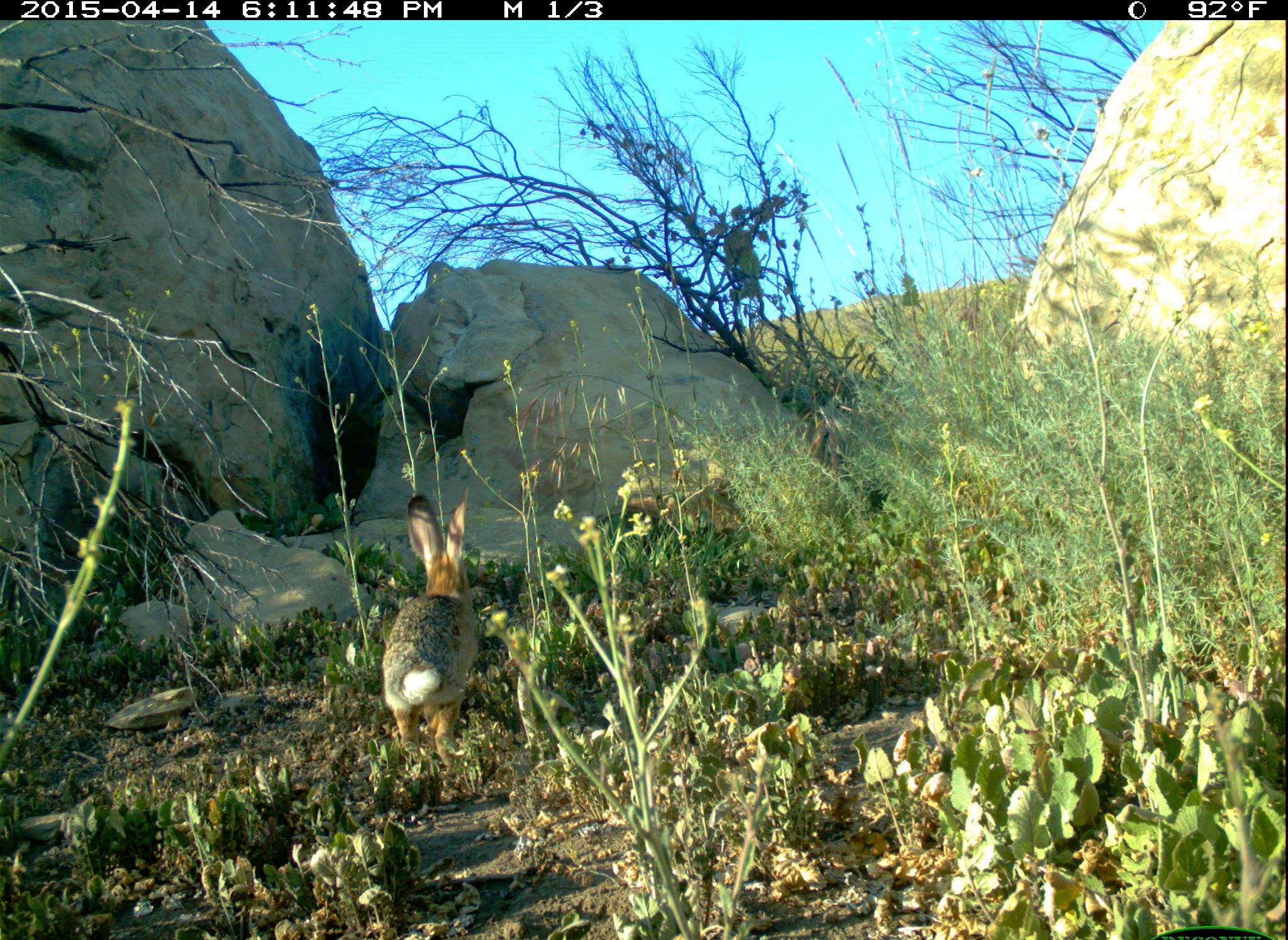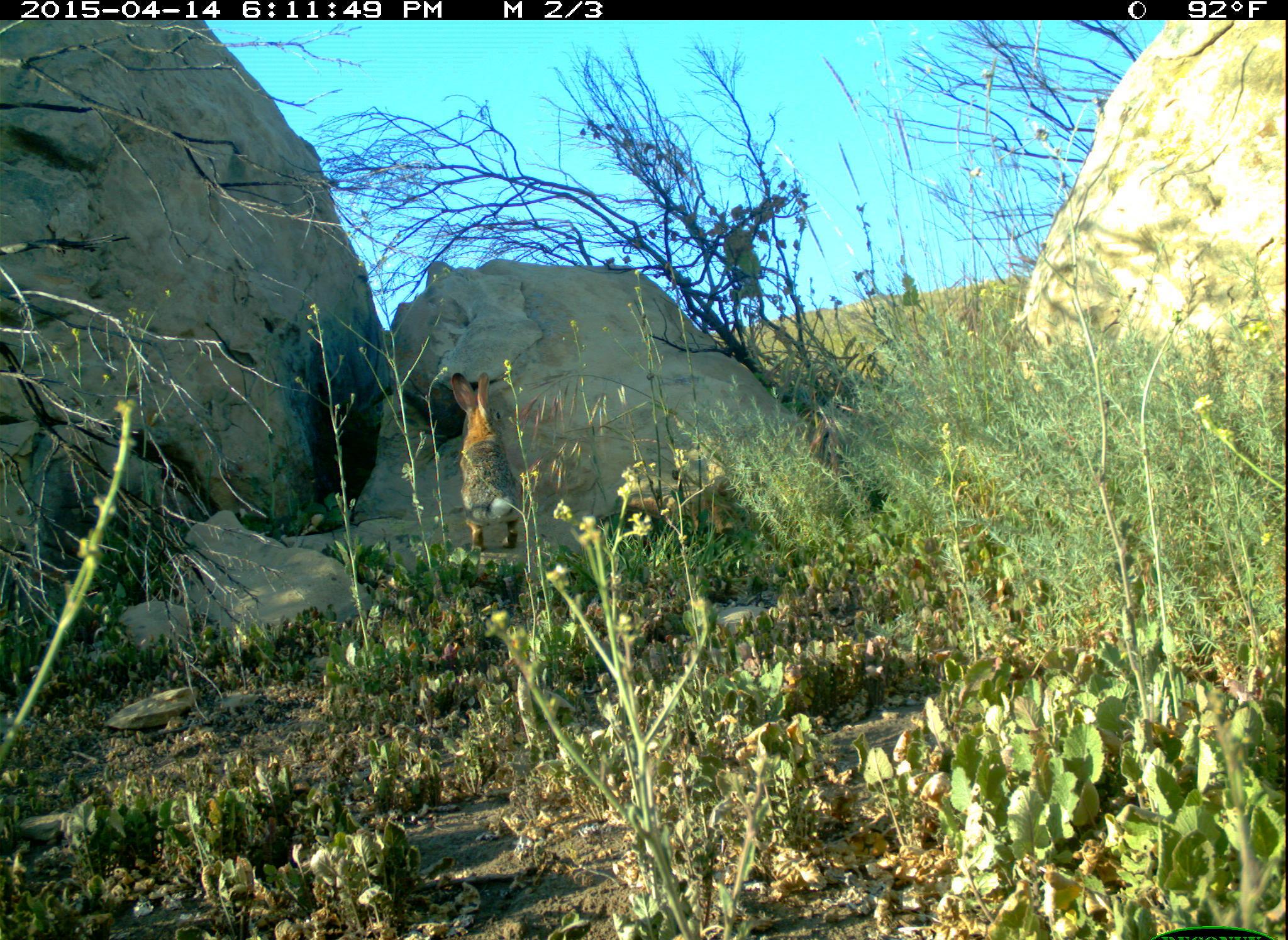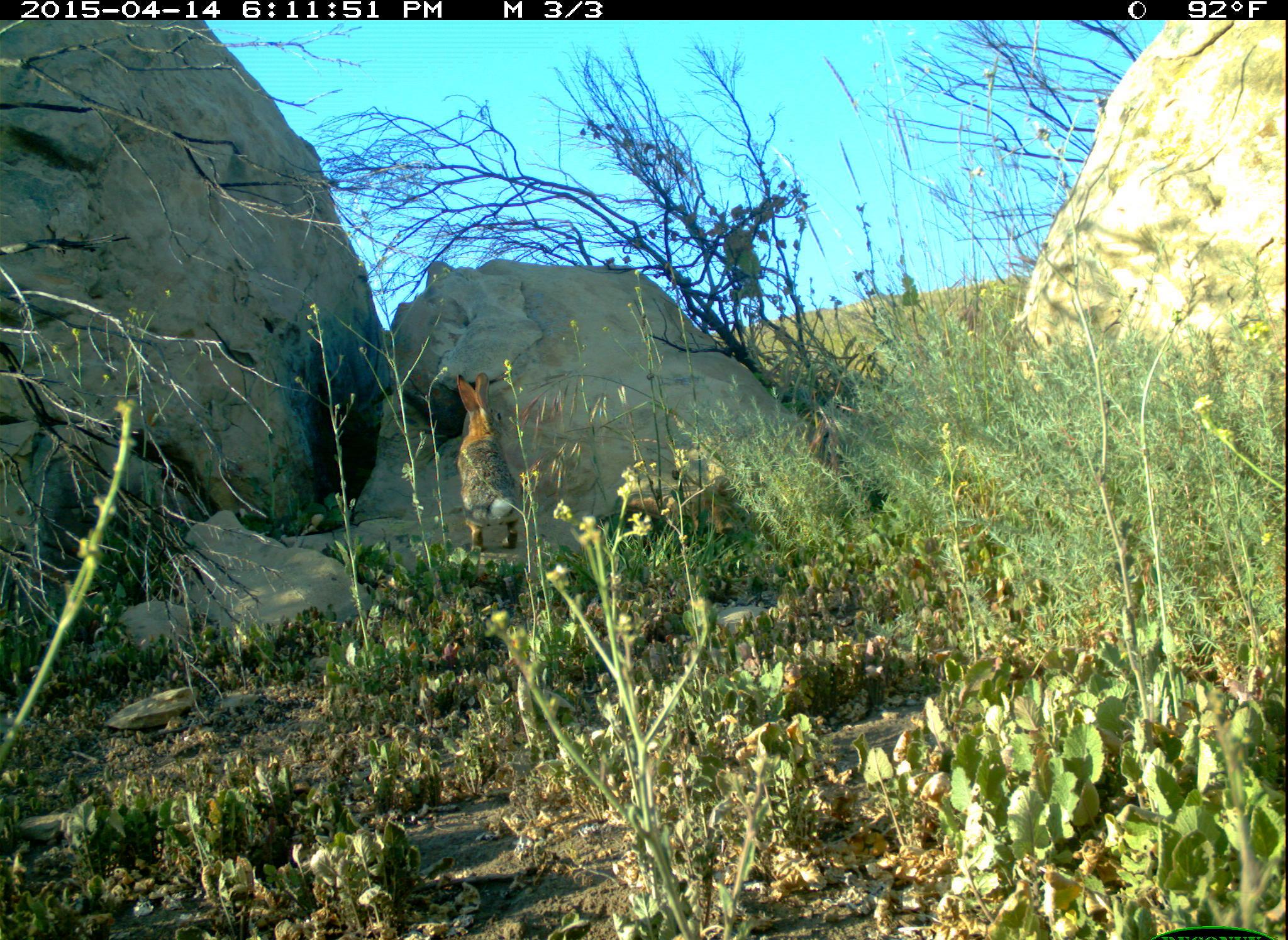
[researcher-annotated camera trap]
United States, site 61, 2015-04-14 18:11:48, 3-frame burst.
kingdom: Animalia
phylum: Chordata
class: Mammalia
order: Lagomorpha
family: Leporidae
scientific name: Leporidae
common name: rabbits and hares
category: rabbit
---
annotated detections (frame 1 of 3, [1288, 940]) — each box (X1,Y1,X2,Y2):
rabbit: (374,490,504,747)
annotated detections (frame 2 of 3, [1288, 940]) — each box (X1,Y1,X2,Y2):
rabbit: (444,367,531,556)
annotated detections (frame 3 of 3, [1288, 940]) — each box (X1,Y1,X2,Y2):
rabbit: (452,353,526,564)